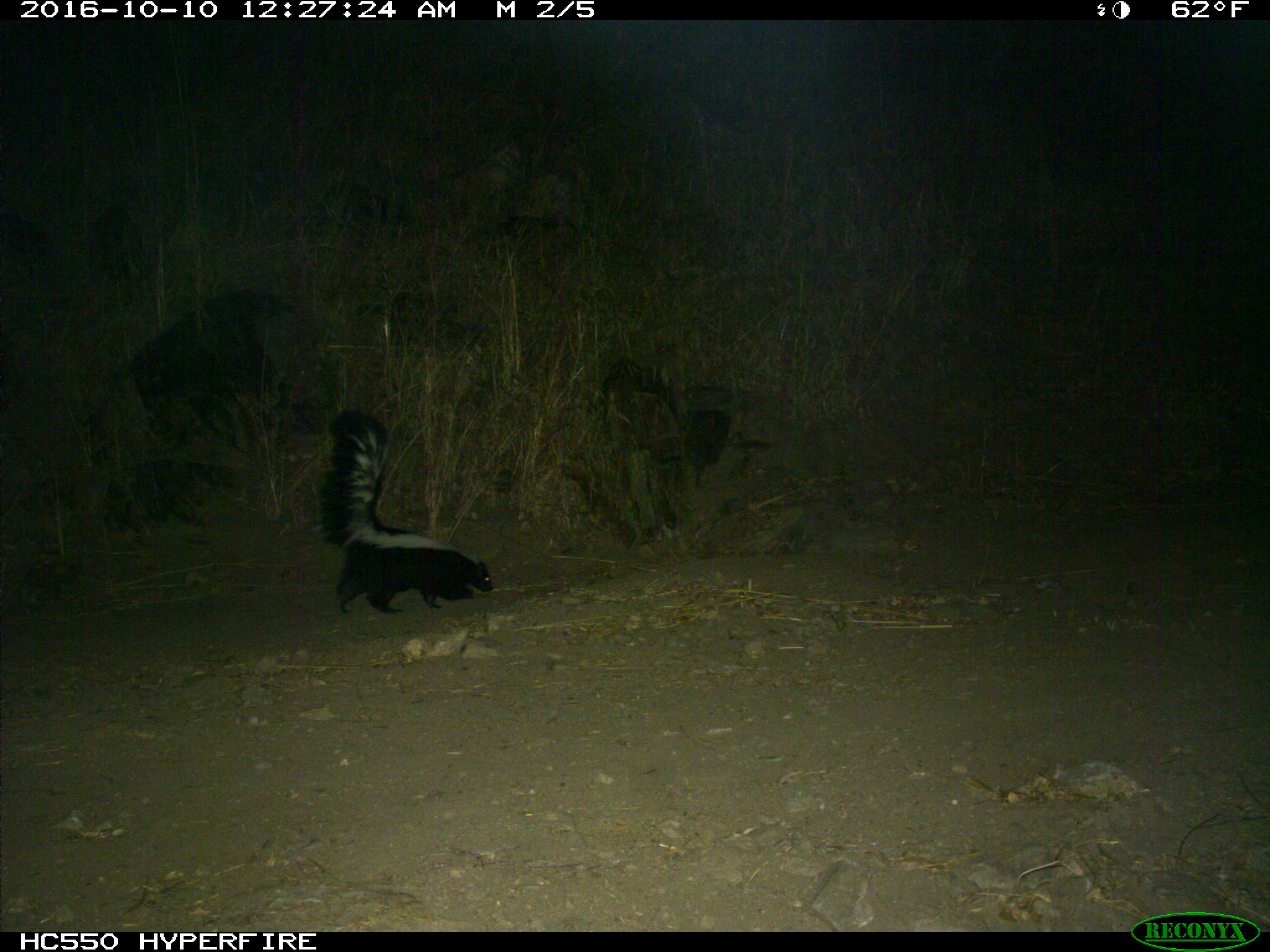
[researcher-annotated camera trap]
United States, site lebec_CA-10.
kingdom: Animalia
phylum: Chordata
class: Mammalia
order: Carnivora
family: Mephitidae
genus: Mephitis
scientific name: Mephitis mephitis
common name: striped skunk